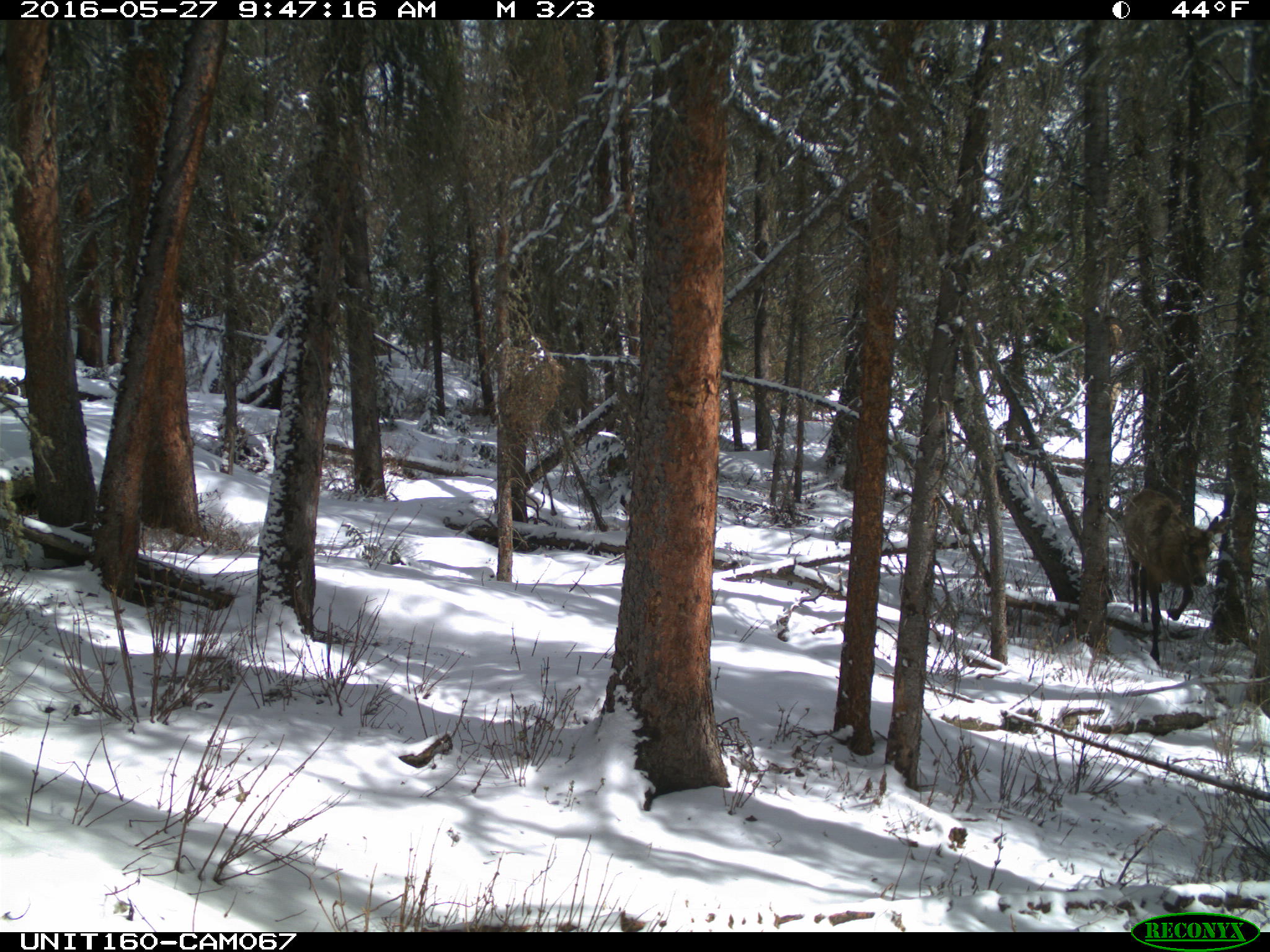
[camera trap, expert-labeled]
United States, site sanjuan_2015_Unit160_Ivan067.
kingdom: Animalia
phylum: Chordata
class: Mammalia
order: Artiodactyla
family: Cervidae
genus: Cervus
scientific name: Cervus elaphus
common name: red deer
Cervus elaphus (red deer).